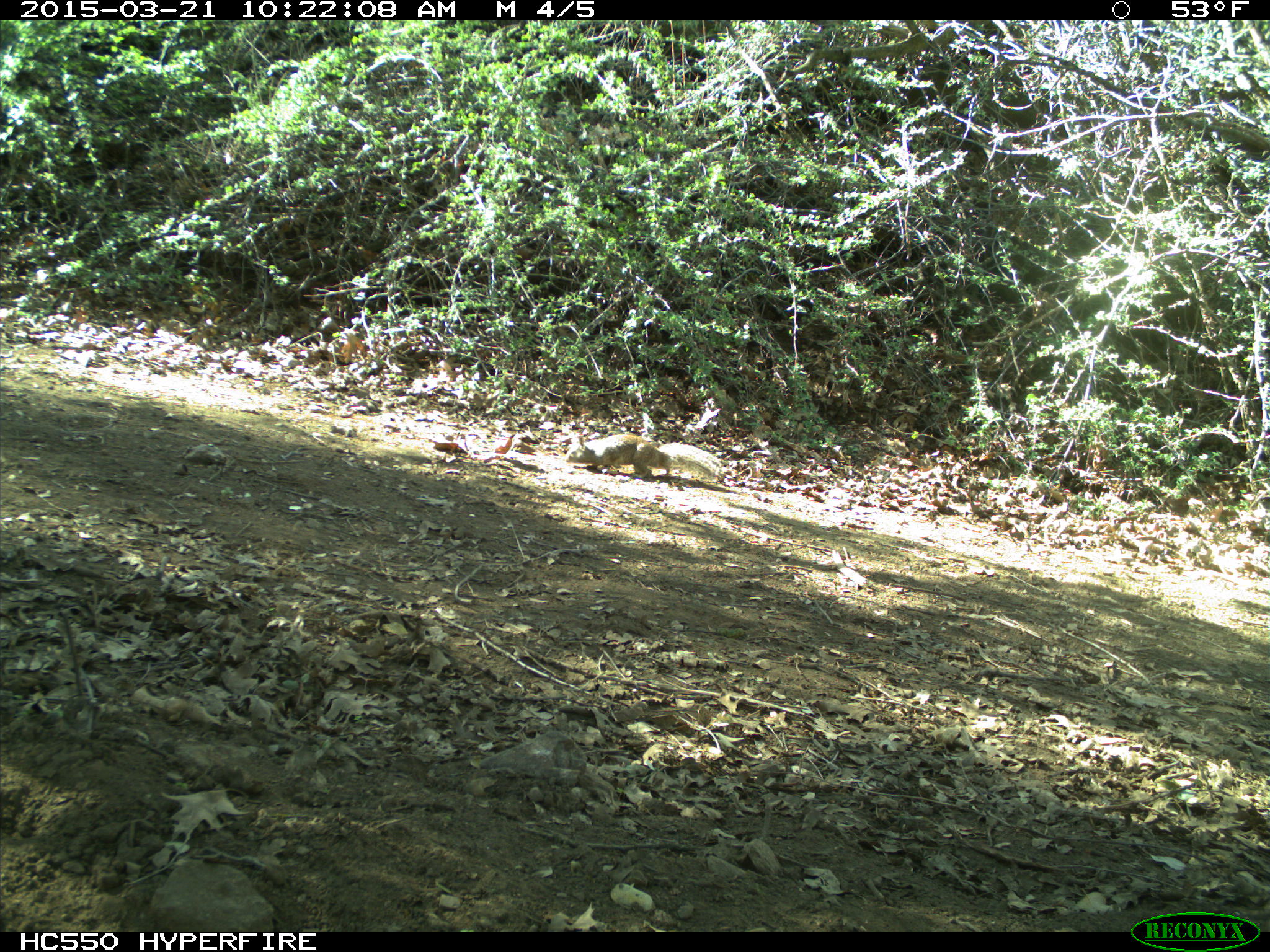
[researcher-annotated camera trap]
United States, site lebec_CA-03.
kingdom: Animalia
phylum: Chordata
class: Mammalia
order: Rodentia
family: Sciuridae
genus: Otospermophilus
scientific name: Otospermophilus beecheyi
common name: california ground squirrel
Otospermophilus beecheyi (california ground squirrel).